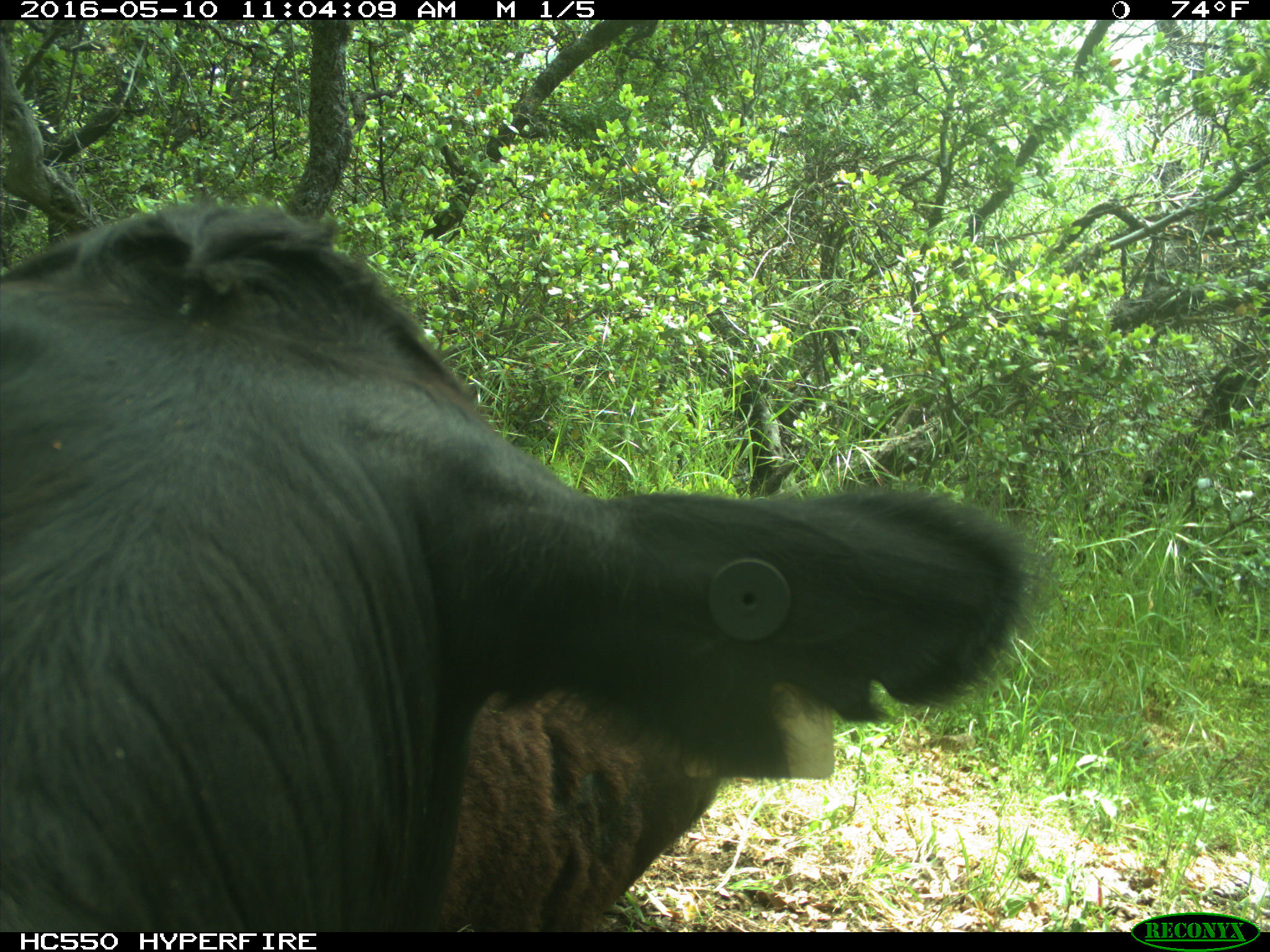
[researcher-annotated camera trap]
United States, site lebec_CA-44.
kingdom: Animalia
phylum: Chordata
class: Mammalia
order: Artiodactyla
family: Bovidae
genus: Bos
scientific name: Bos taurus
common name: domestic cow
Bos taurus (domestic cow).